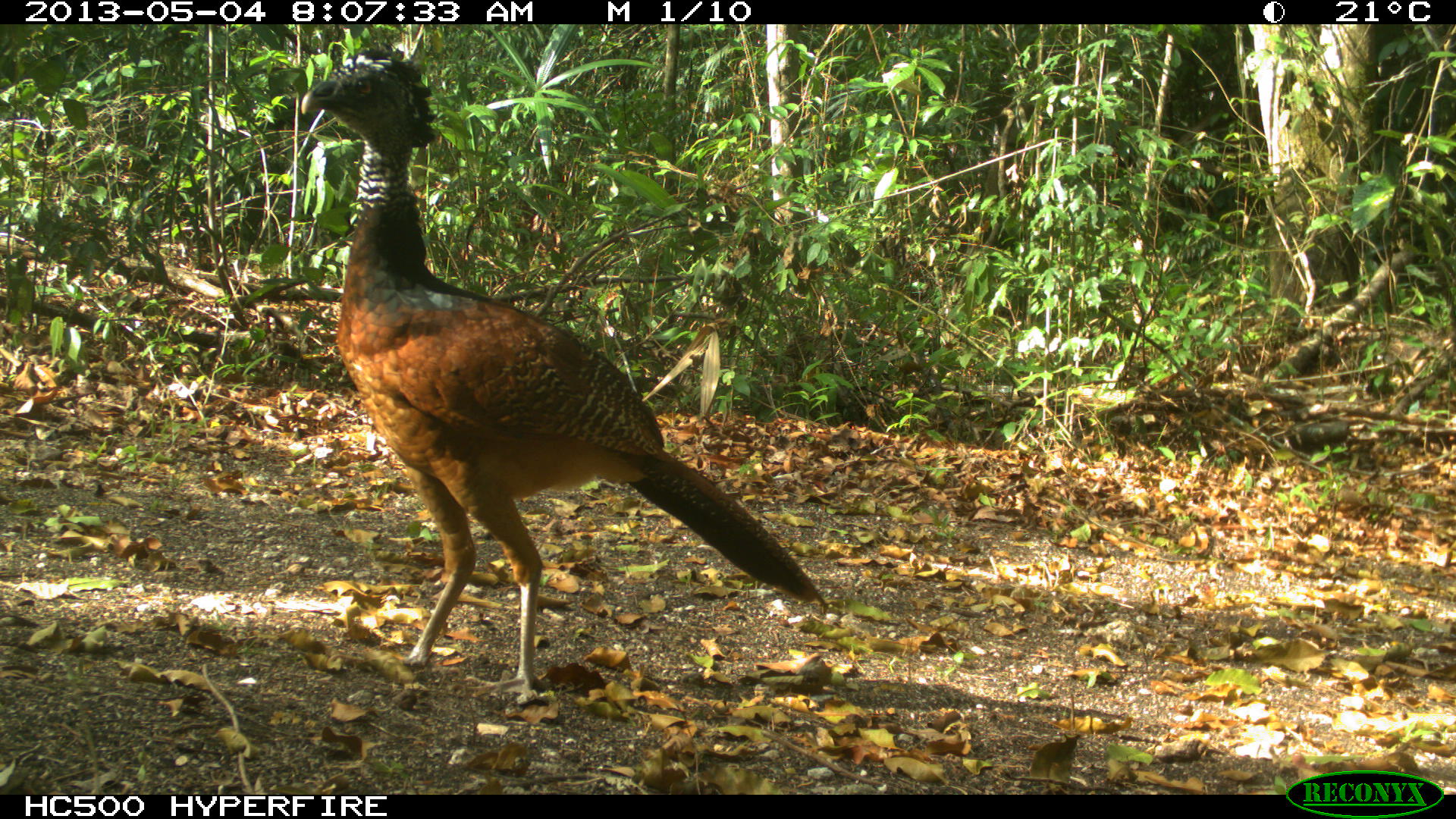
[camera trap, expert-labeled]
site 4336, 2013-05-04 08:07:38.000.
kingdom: Animalia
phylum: Chordata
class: Aves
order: Galliformes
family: Cracidae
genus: Crax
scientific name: Crax rubra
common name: great curassow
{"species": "Crax rubra (great curassow)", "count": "1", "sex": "female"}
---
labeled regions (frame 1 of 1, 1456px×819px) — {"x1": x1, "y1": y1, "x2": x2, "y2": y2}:
crax rubra: {"x1": 299, "y1": 45, "x2": 829, "y2": 702}